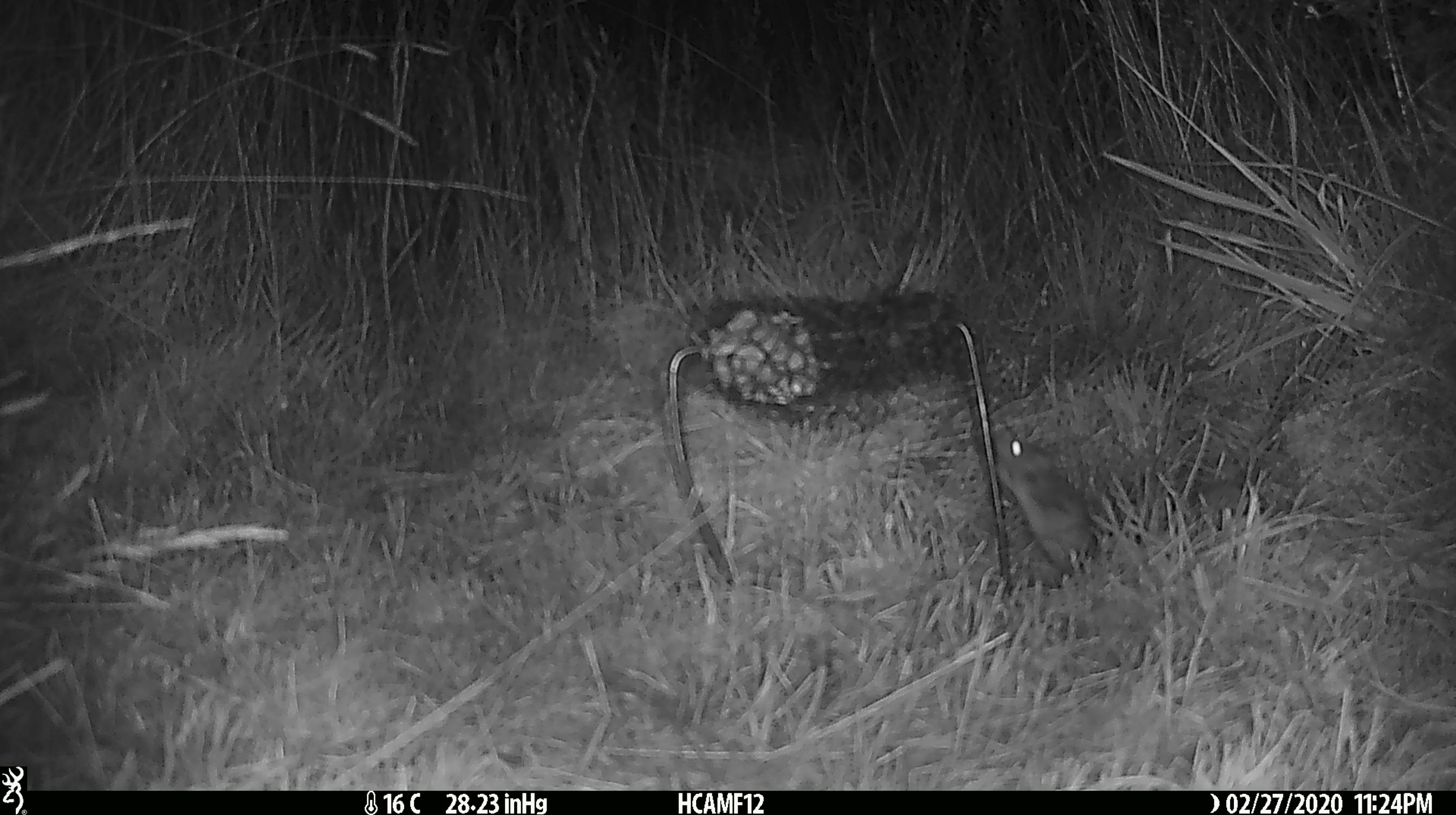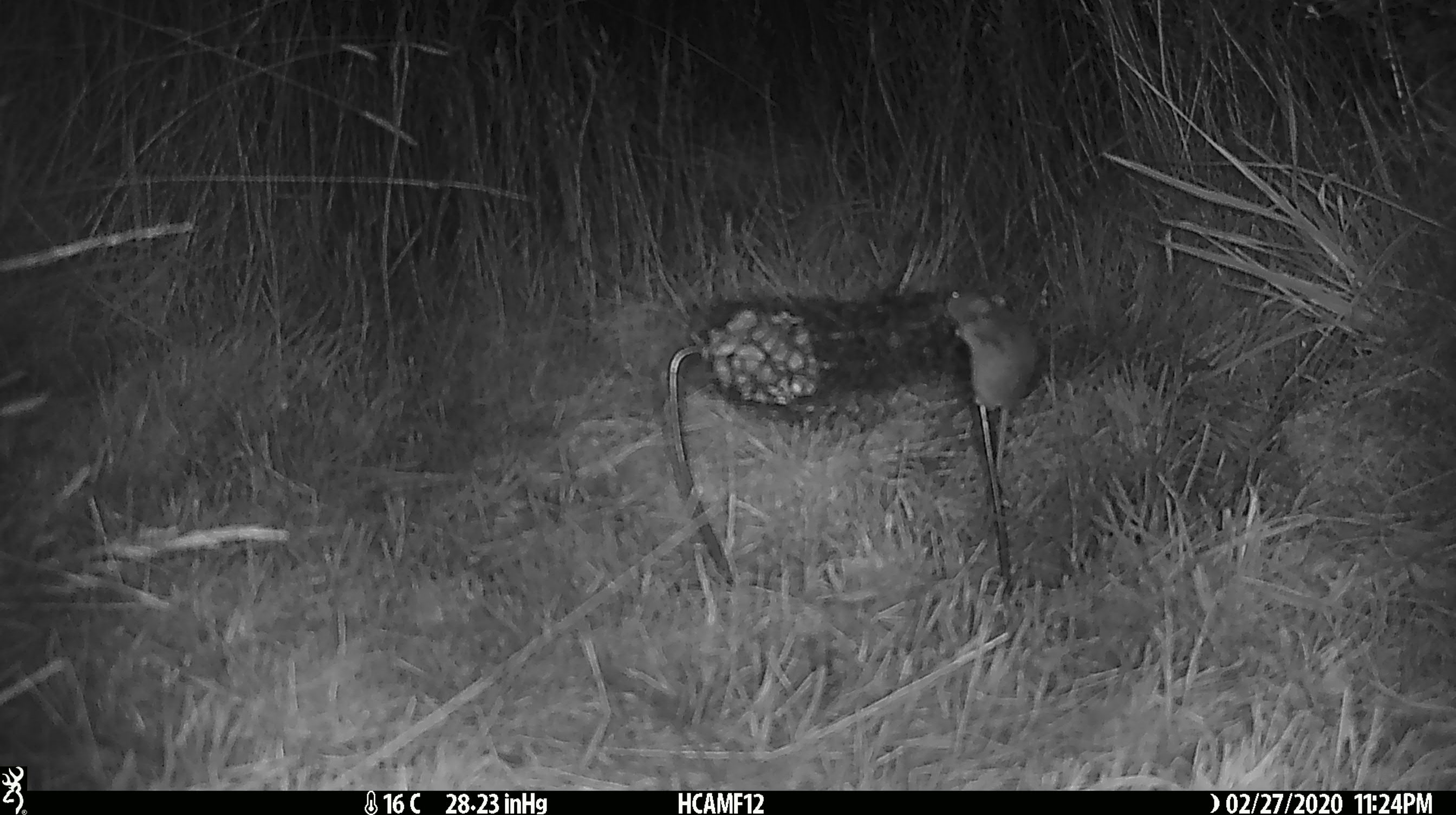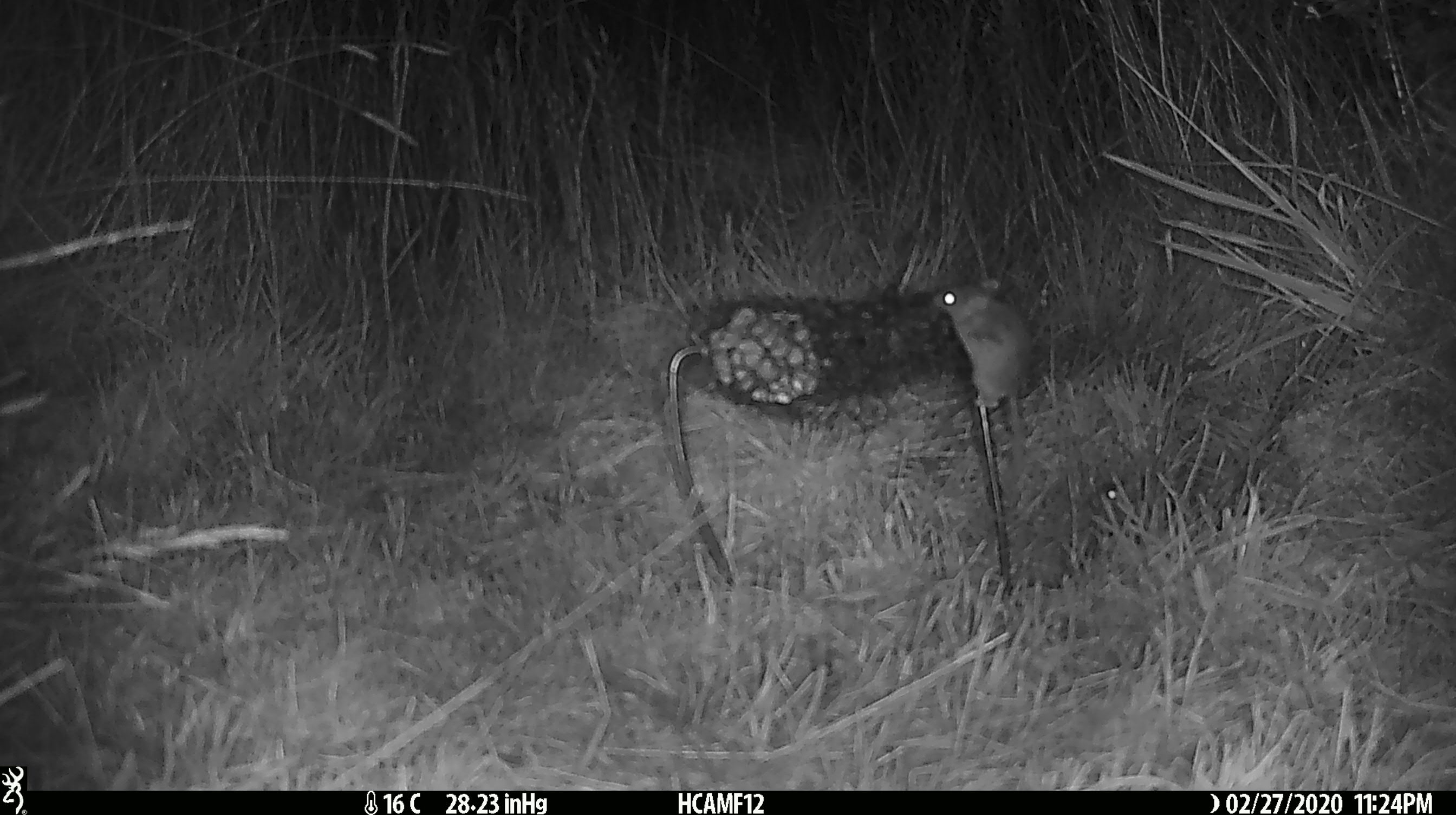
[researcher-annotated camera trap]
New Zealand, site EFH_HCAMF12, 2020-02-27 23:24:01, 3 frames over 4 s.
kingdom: Animalia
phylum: Chordata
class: Mammalia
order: Rodentia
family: Muridae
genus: Mus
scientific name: Mus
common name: mouse